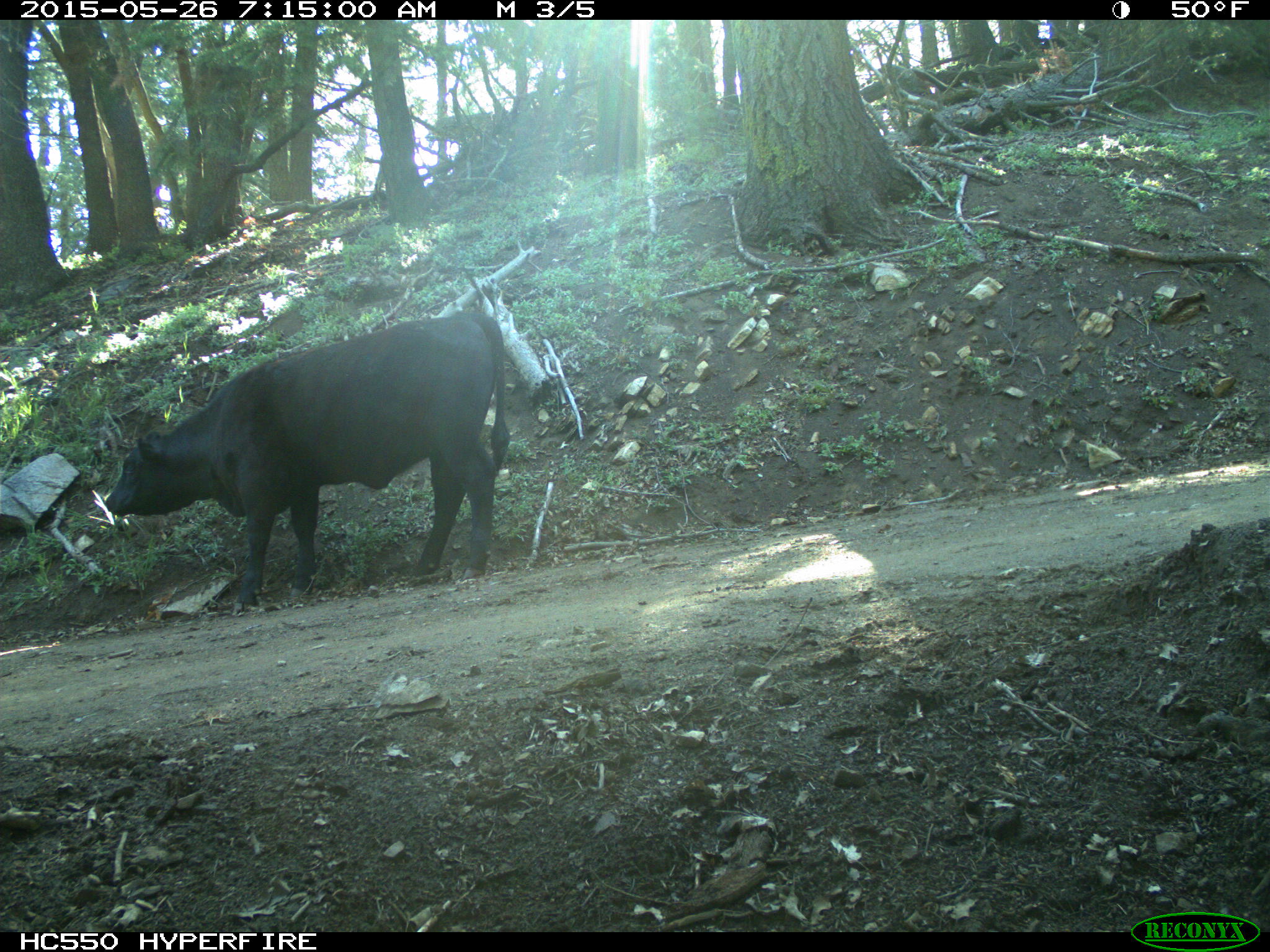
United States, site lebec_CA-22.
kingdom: Animalia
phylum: Chordata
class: Mammalia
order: Artiodactyla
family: Bovidae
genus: Bos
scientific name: Bos taurus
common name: domestic cow